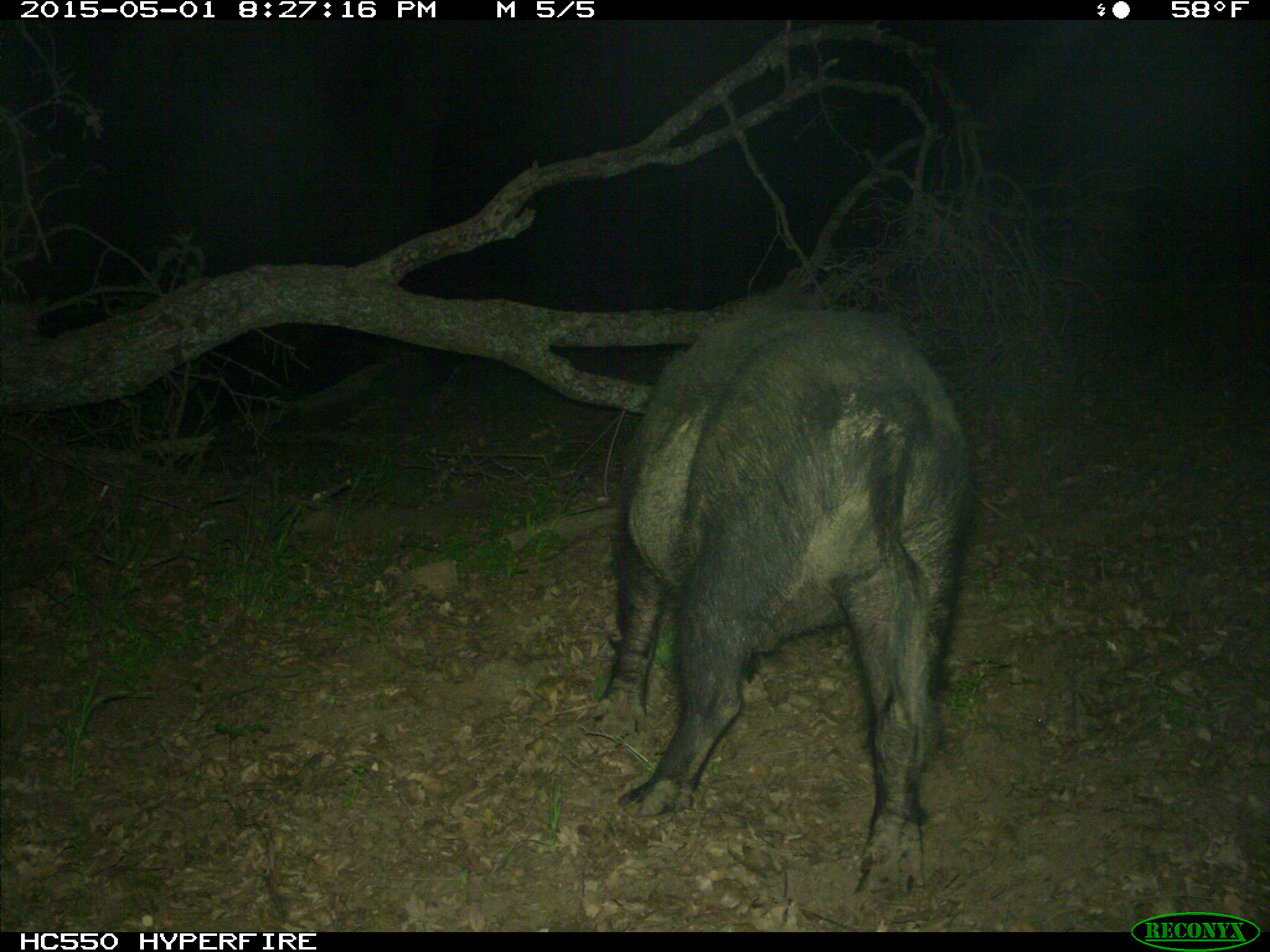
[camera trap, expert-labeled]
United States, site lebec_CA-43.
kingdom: Animalia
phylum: Chordata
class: Mammalia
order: Artiodactyla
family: Suidae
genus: Sus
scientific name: Sus scrofa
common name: wild boar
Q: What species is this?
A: Sus scrofa (wild boar).